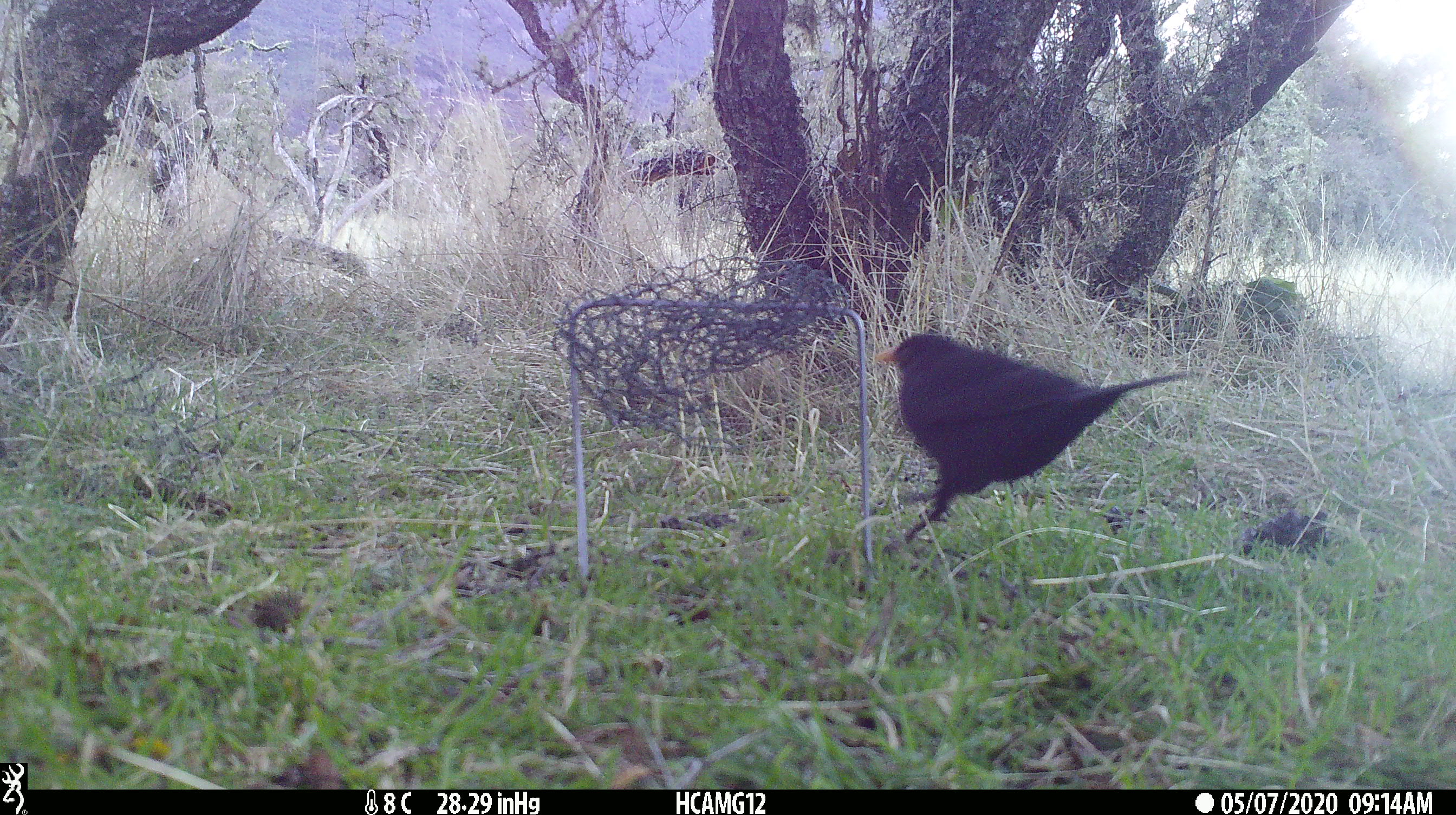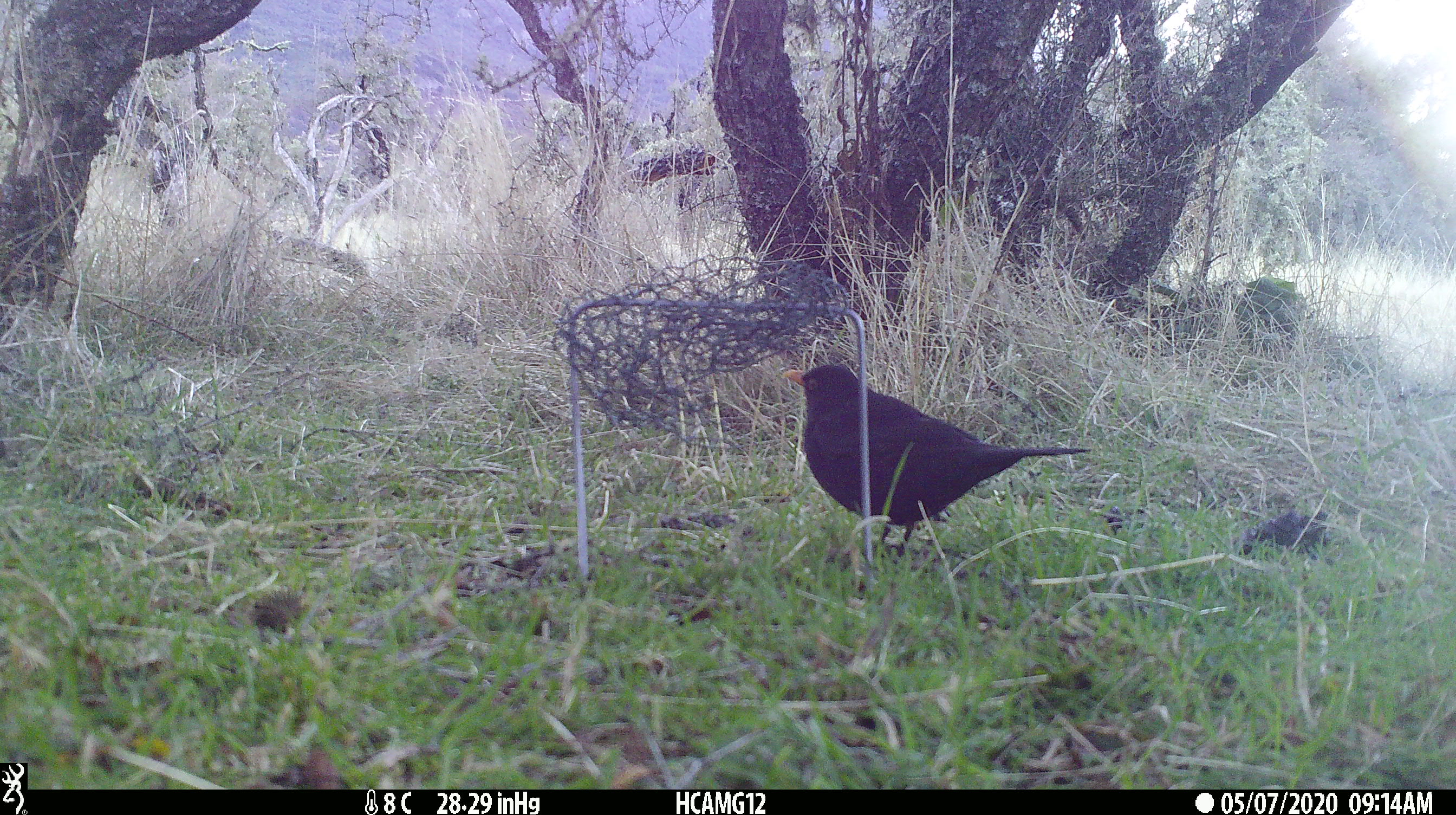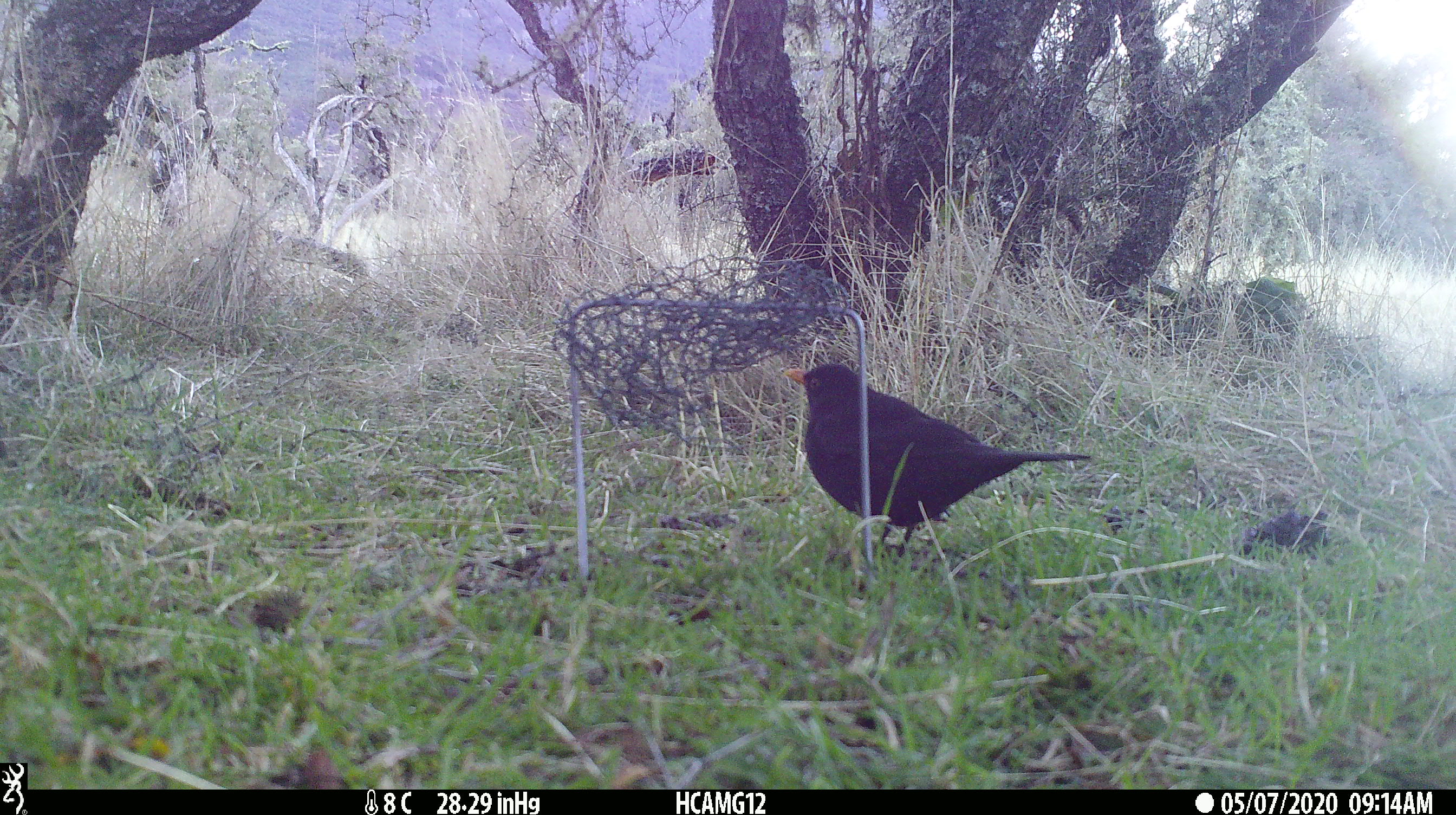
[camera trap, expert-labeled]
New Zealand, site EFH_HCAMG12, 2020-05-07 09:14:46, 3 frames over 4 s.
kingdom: Animalia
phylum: Chordata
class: Aves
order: Passeriformes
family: Turdidae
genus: Turdus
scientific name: Turdus merula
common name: eurasian blackbird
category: blackbird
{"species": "blackbird (eurasian blackbird) (Turdus merula)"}